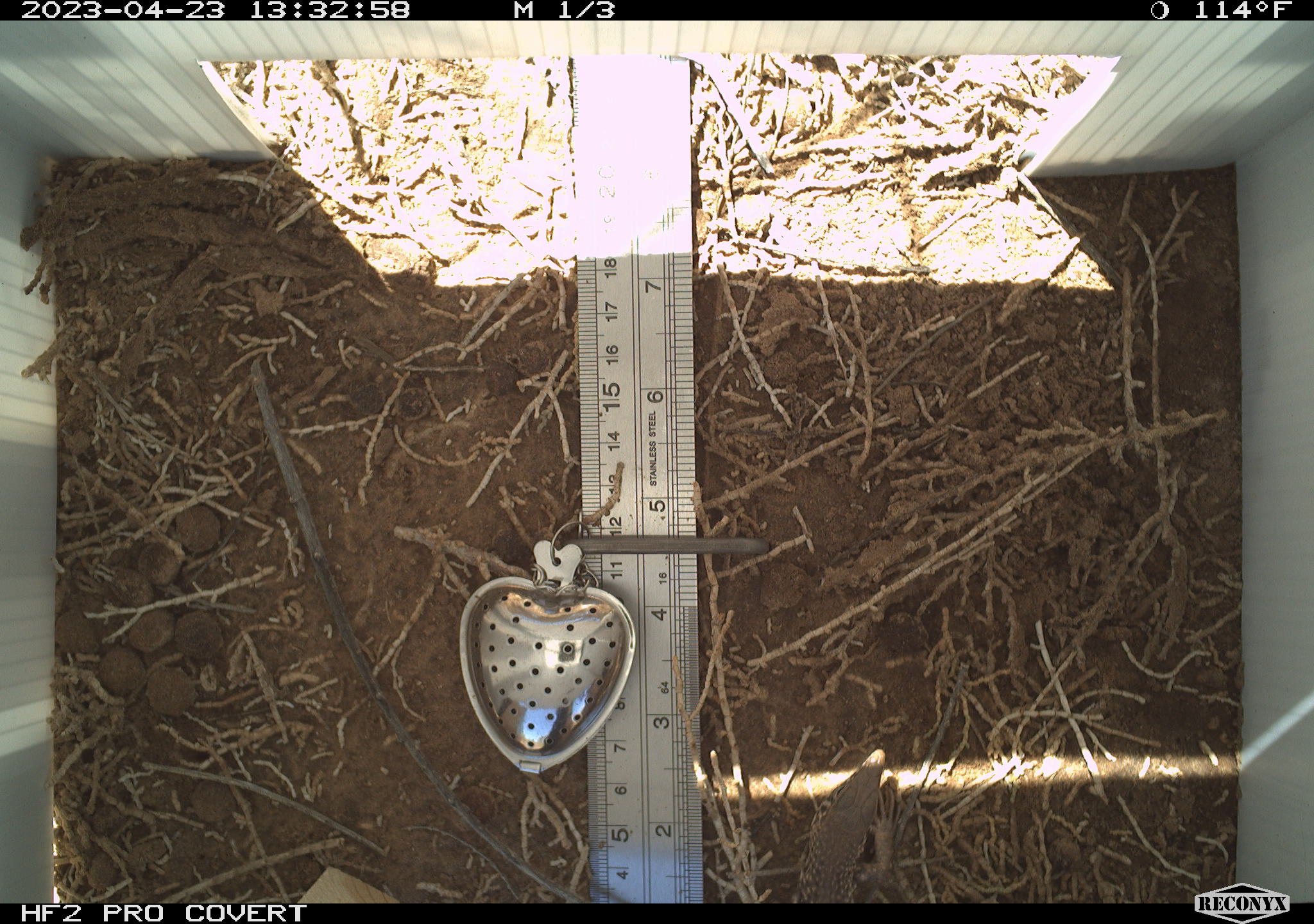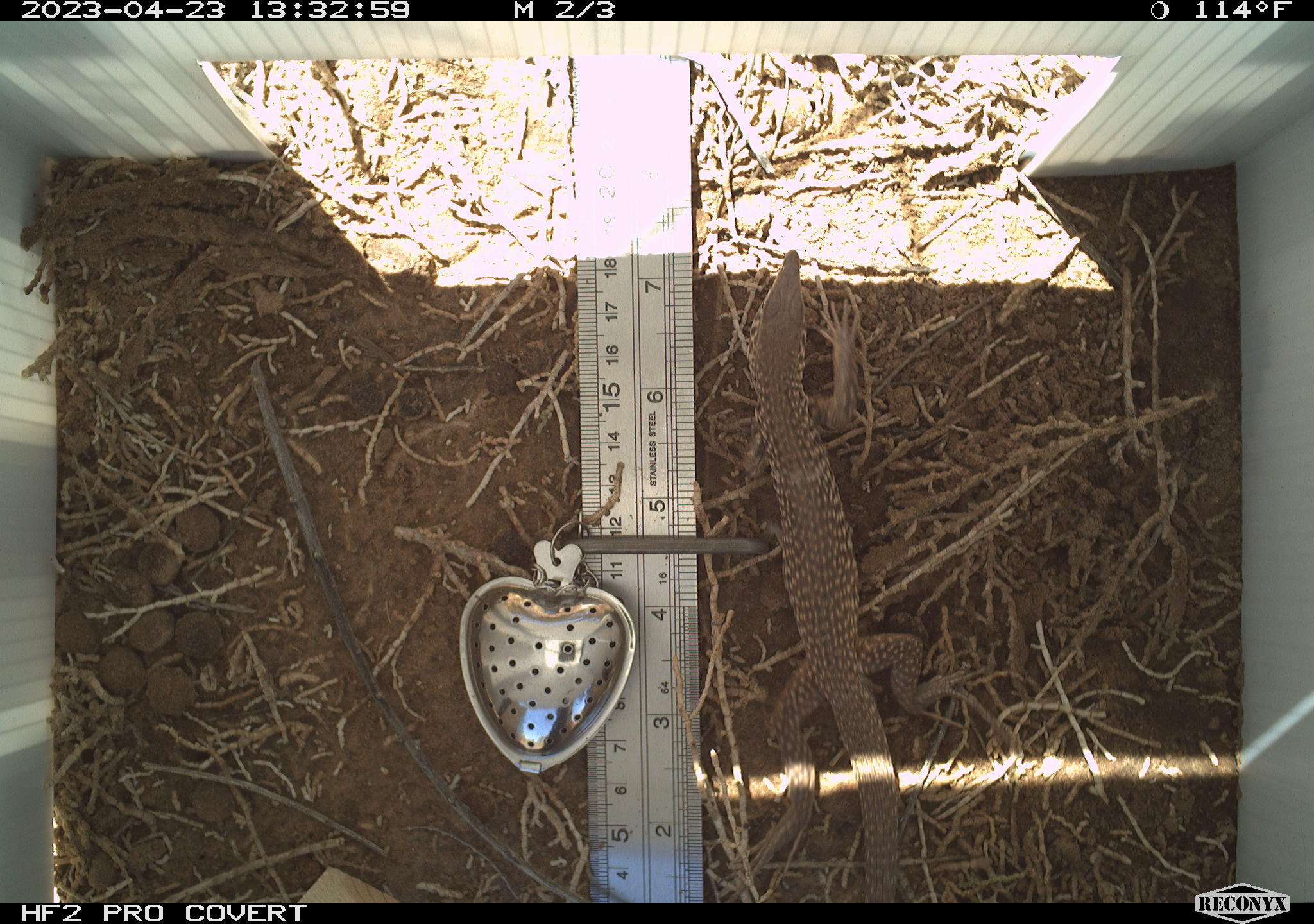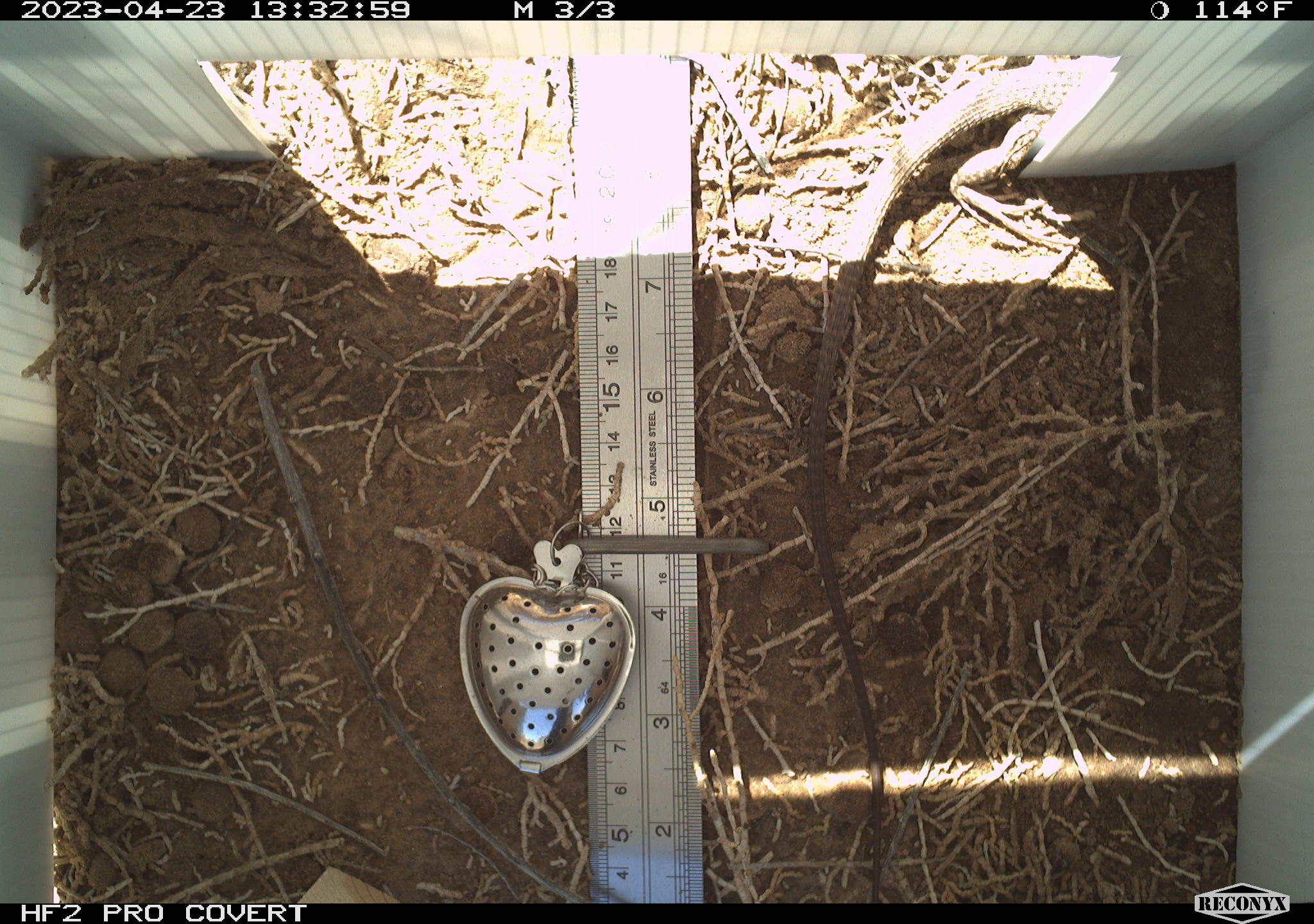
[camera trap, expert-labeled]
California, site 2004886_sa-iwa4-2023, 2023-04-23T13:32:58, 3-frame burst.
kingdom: Animalia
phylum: Chordata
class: Reptilia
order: Squamata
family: Teiidae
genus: Aspidoscelis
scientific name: Aspidoscelis tigris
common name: western whiptail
Western whiptail (Aspidoscelis tigris).